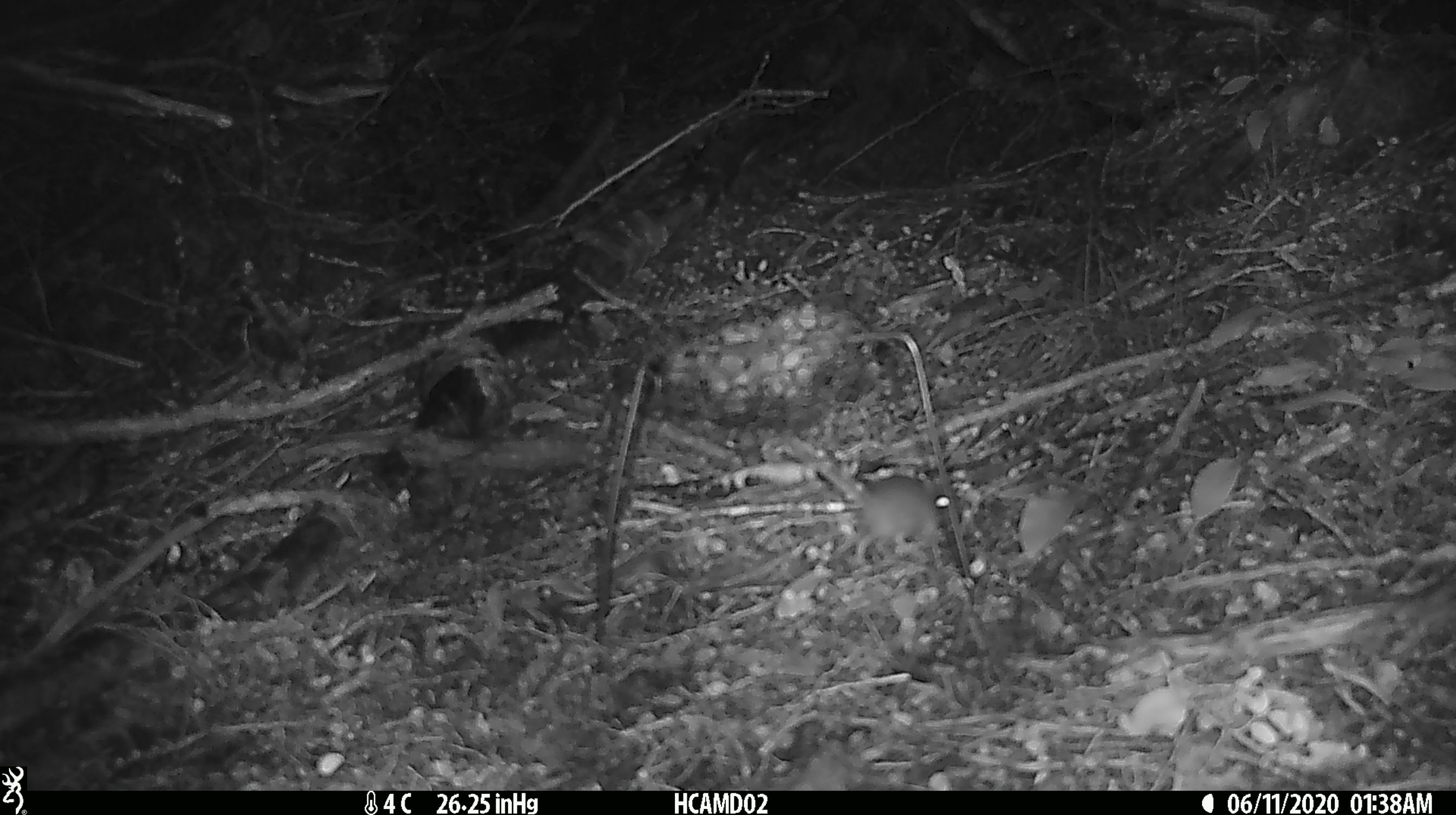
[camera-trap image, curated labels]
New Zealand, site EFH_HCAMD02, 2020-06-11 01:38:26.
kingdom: Animalia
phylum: Chordata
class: Mammalia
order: Rodentia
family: Muridae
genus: Mus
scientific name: Mus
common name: mouse